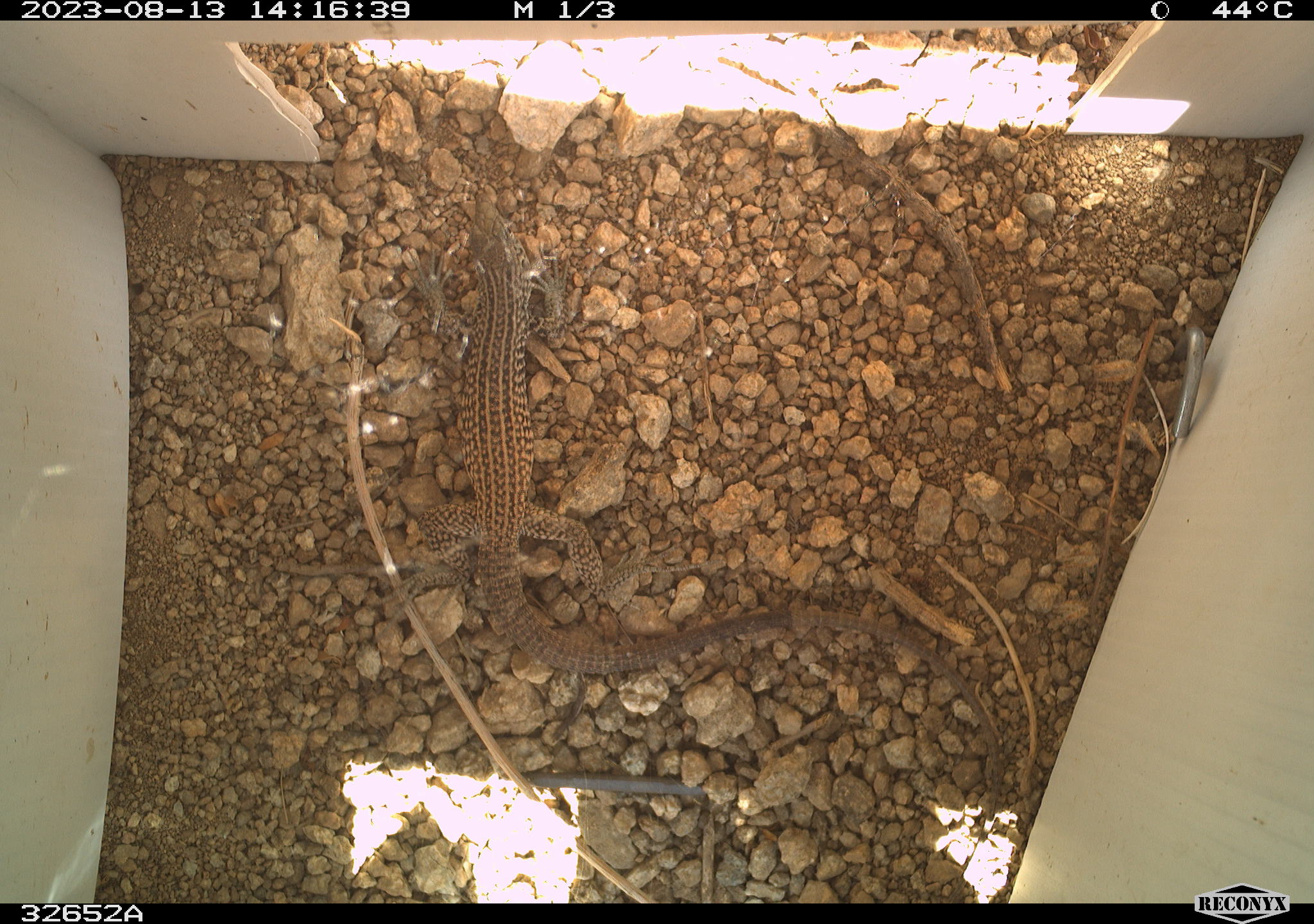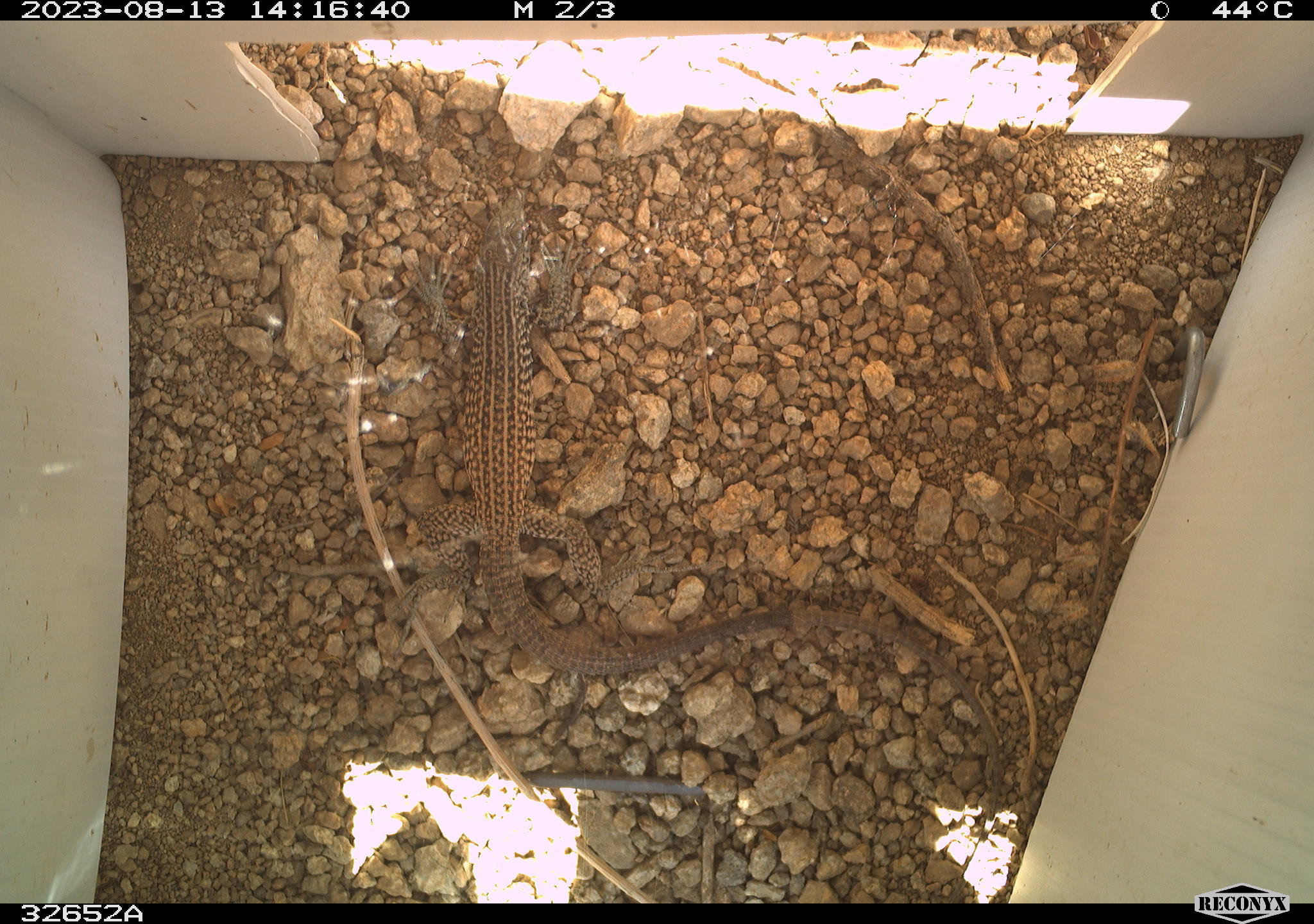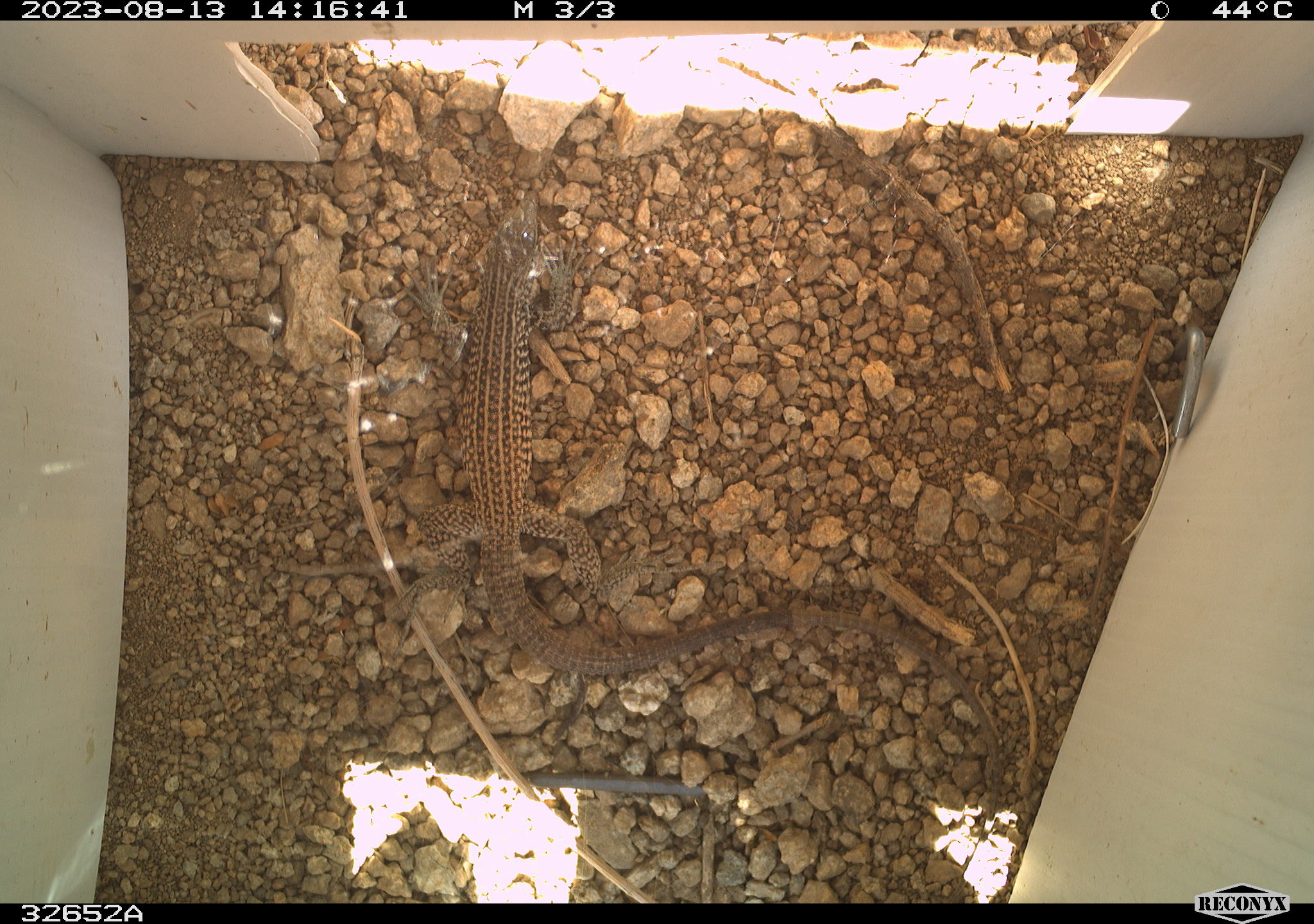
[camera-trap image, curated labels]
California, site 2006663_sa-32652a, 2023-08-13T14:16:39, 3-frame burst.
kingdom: Animalia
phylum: Chordata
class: Reptilia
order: Squamata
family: Teiidae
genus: Aspidoscelis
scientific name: Aspidoscelis tigris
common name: western whiptail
Western whiptail (Aspidoscelis tigris).